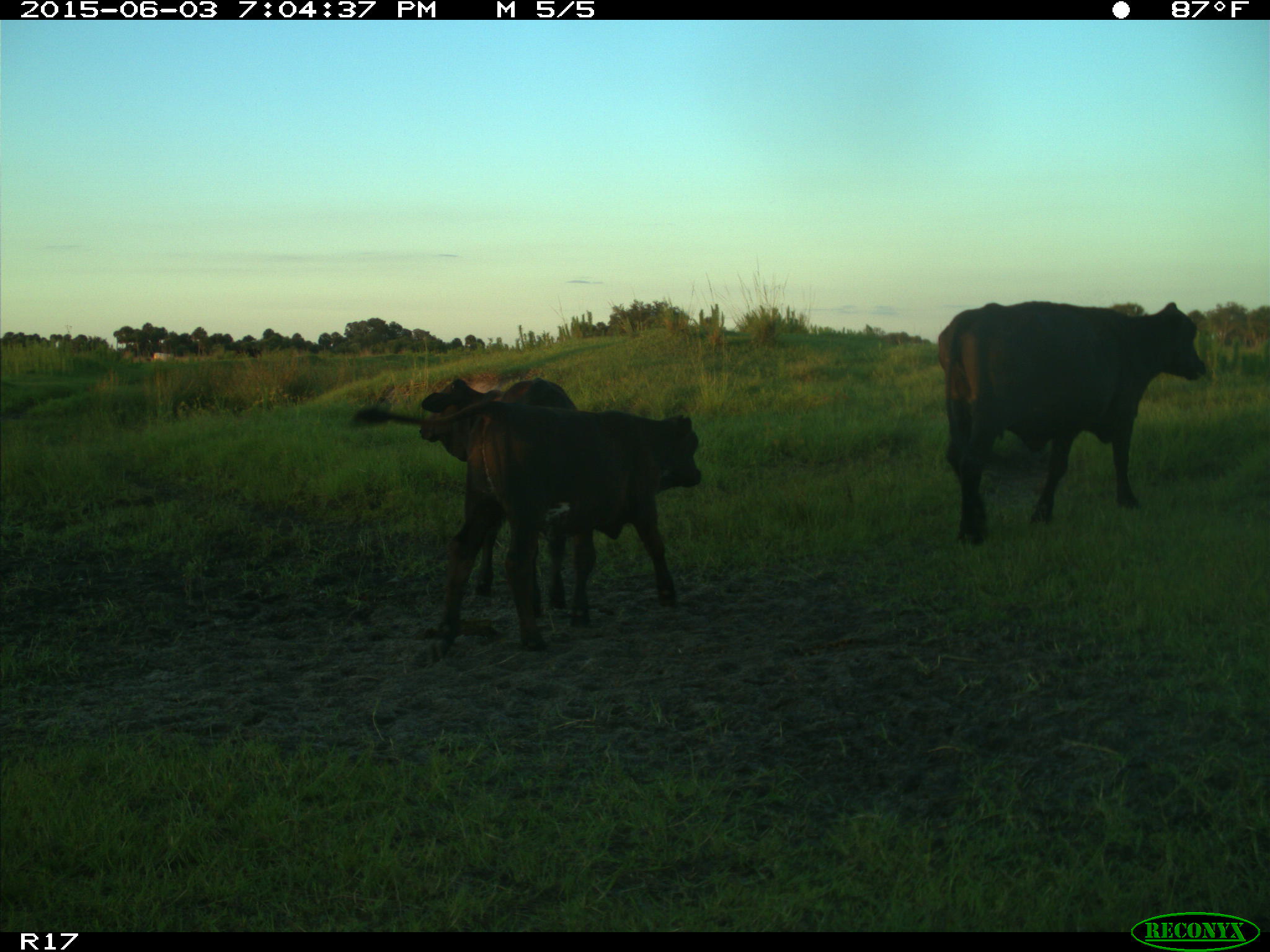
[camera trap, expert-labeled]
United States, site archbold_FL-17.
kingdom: Animalia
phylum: Chordata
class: Mammalia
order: Artiodactyla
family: Bovidae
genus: Bos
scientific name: Bos taurus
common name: domestic cow